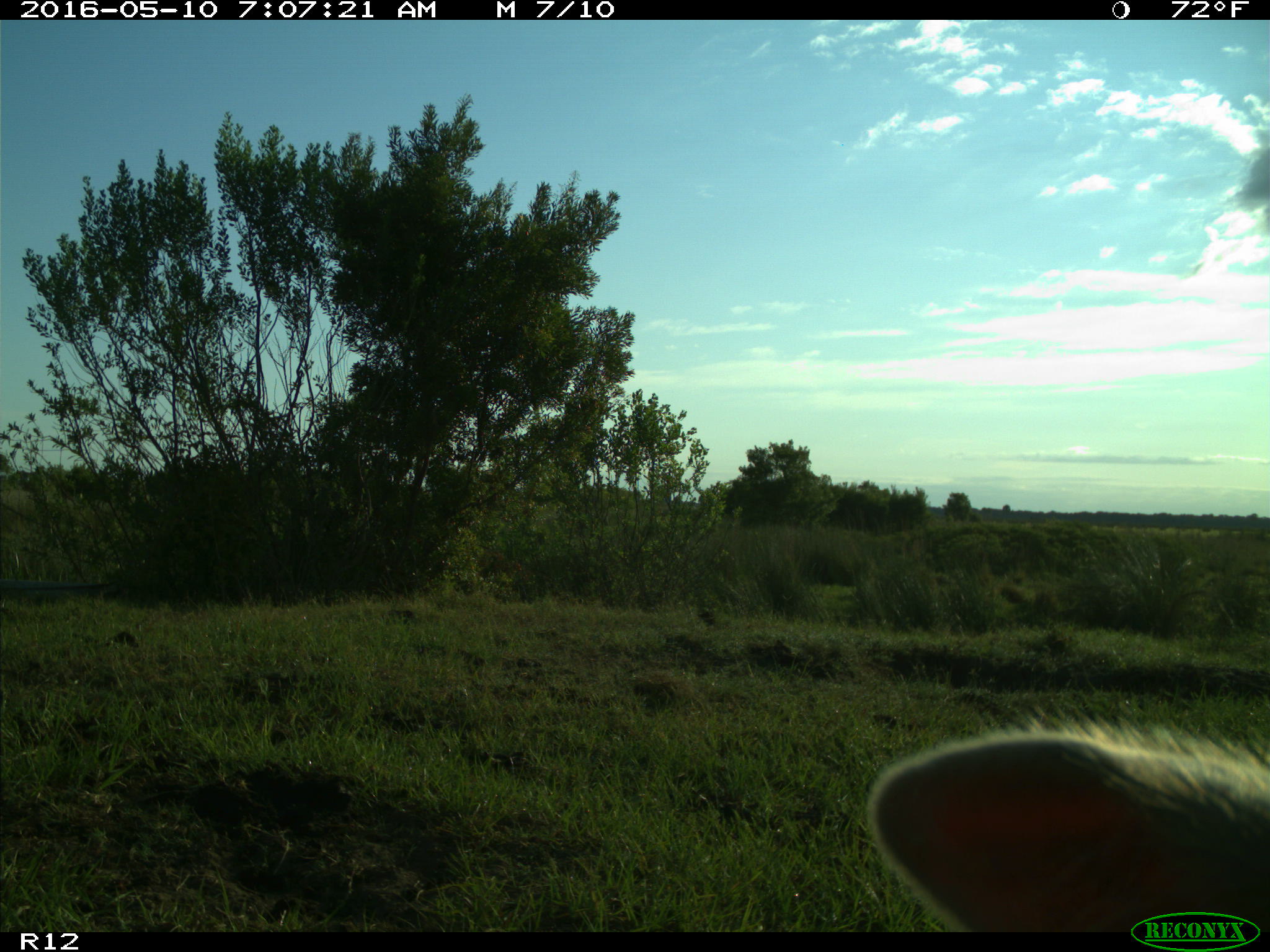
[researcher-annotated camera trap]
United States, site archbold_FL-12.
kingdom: Animalia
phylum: Chordata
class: Mammalia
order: Artiodactyla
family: Bovidae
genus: Bos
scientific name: Bos taurus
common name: domestic cow